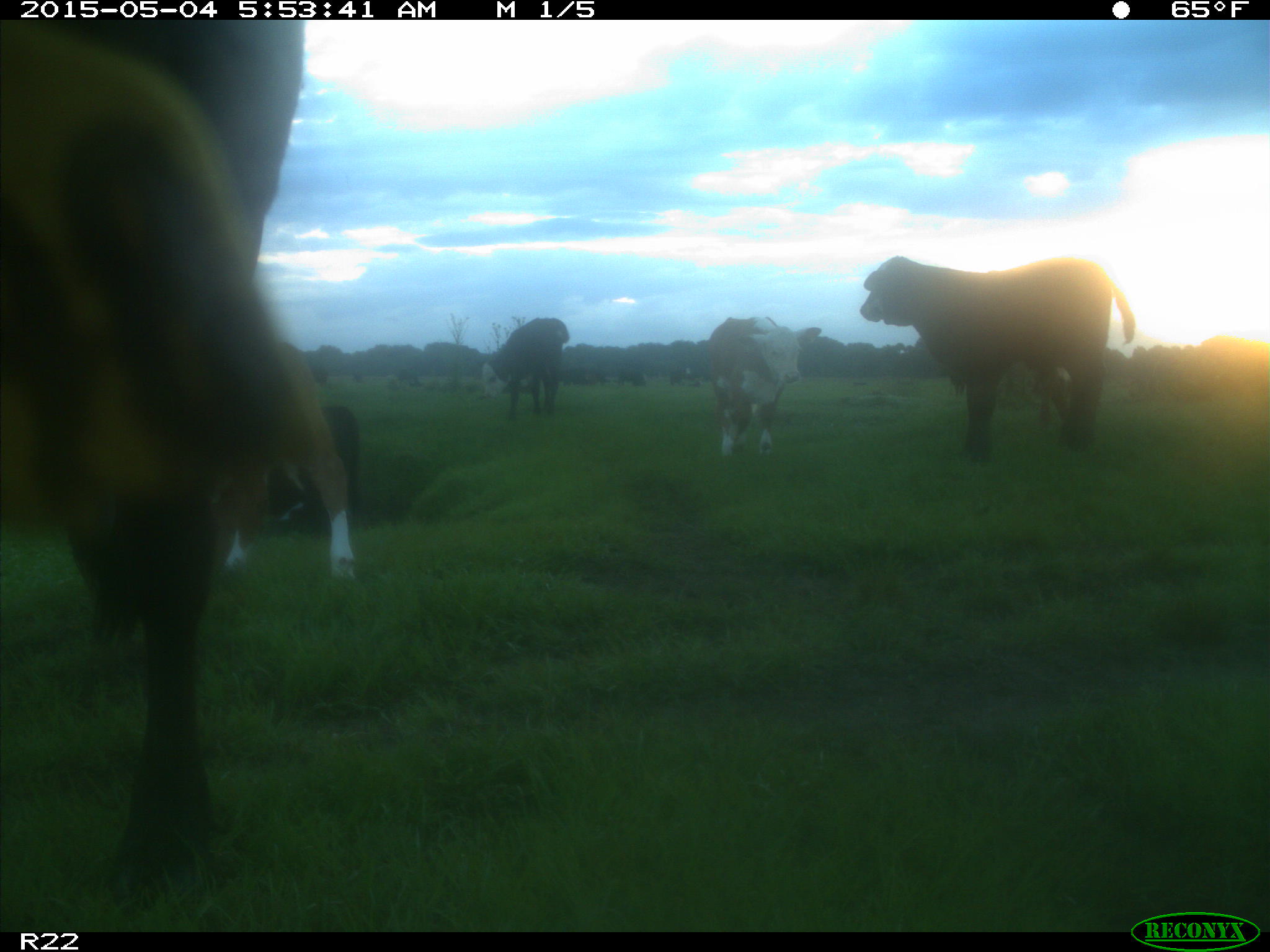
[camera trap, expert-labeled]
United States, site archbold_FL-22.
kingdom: Animalia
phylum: Chordata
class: Mammalia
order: Artiodactyla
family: Bovidae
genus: Bos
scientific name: Bos taurus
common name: domestic cow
Bos taurus (domestic cow).